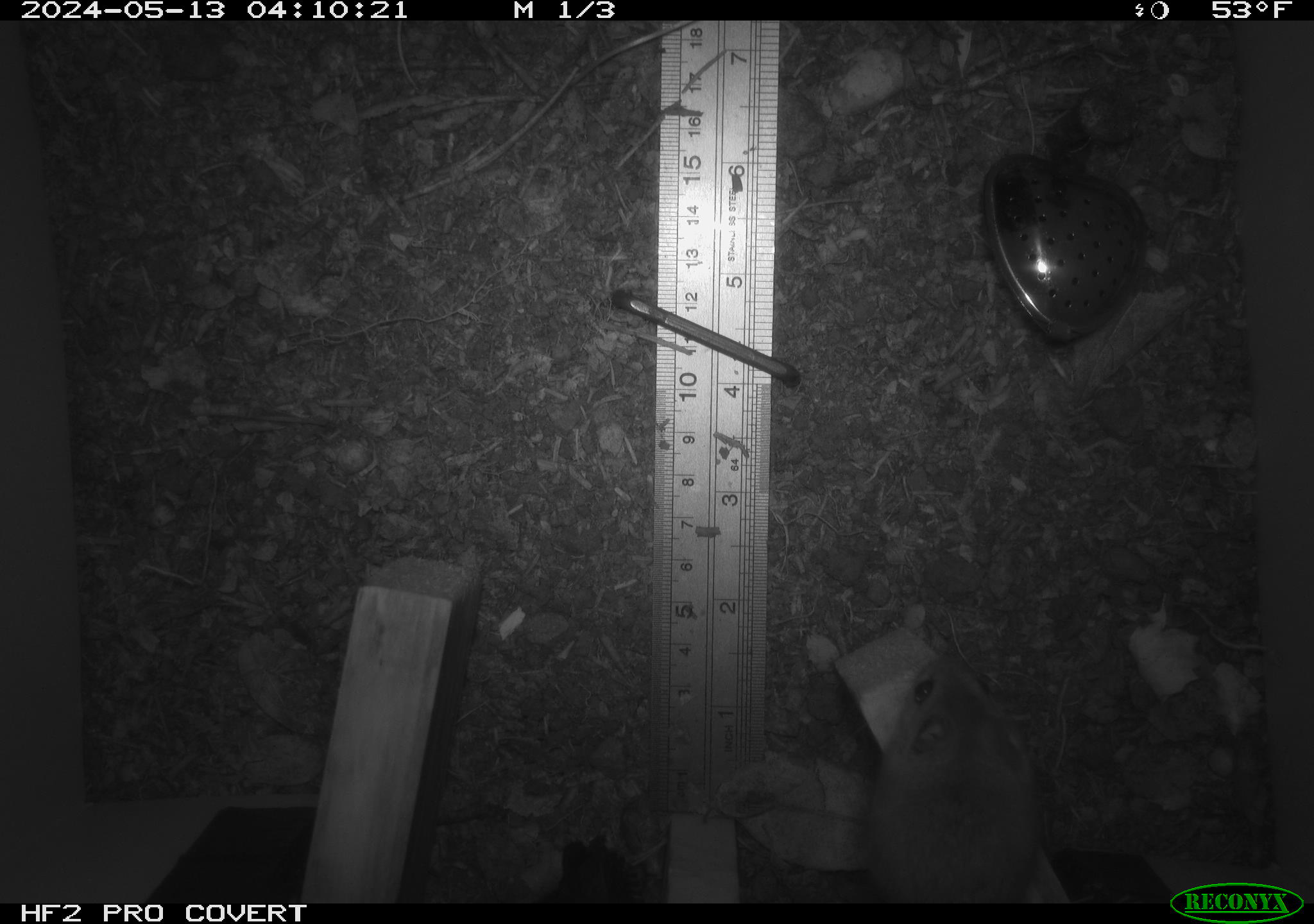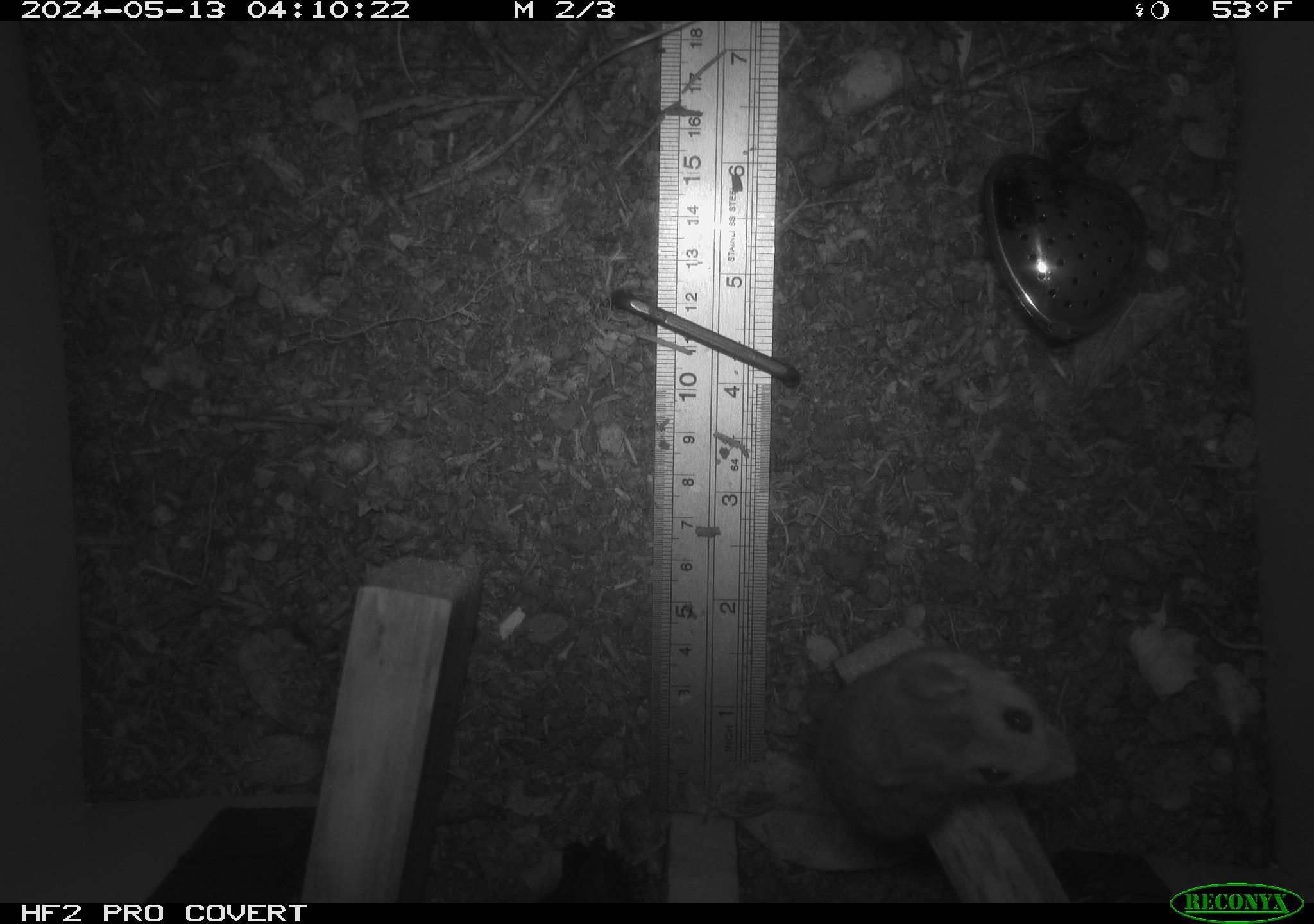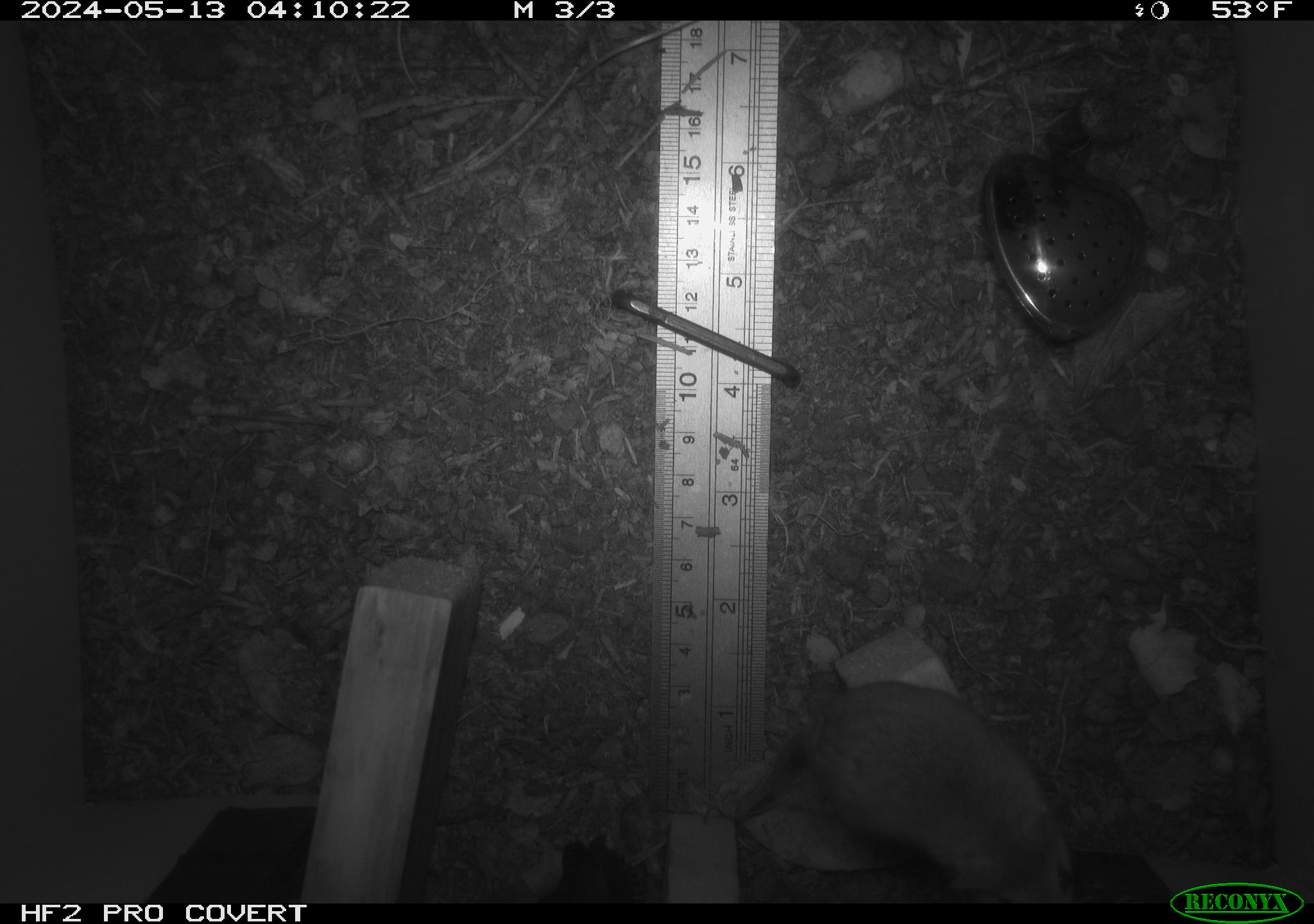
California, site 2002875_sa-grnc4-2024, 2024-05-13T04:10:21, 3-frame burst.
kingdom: Animalia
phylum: Chordata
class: Mammalia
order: Rodentia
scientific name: Rodentia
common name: rodent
Rodent (Rodentia).